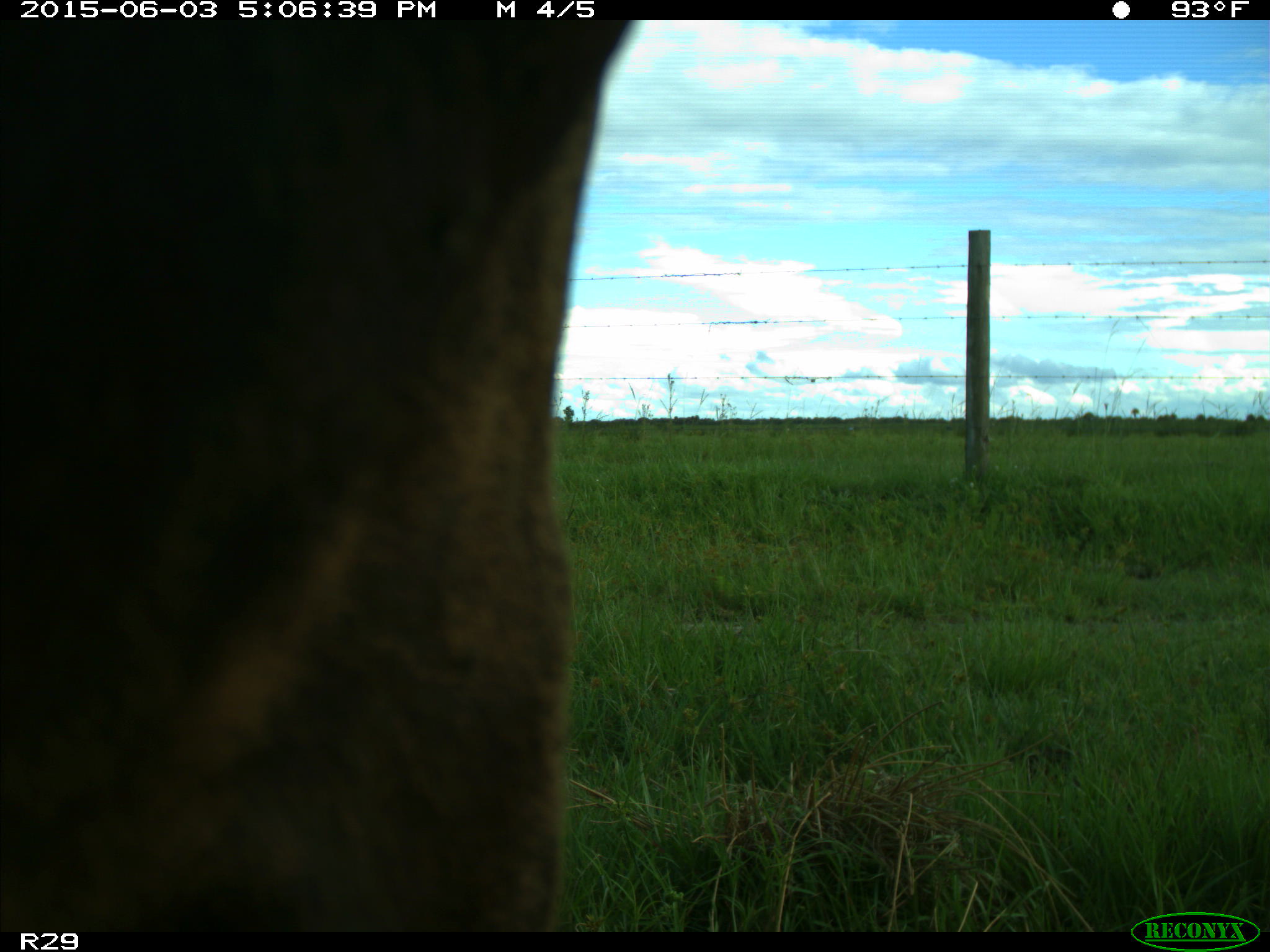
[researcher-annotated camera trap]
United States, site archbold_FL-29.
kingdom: Animalia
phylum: Chordata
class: Mammalia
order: Artiodactyla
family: Bovidae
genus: Bos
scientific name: Bos taurus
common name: domestic cow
Bos taurus (domestic cow).